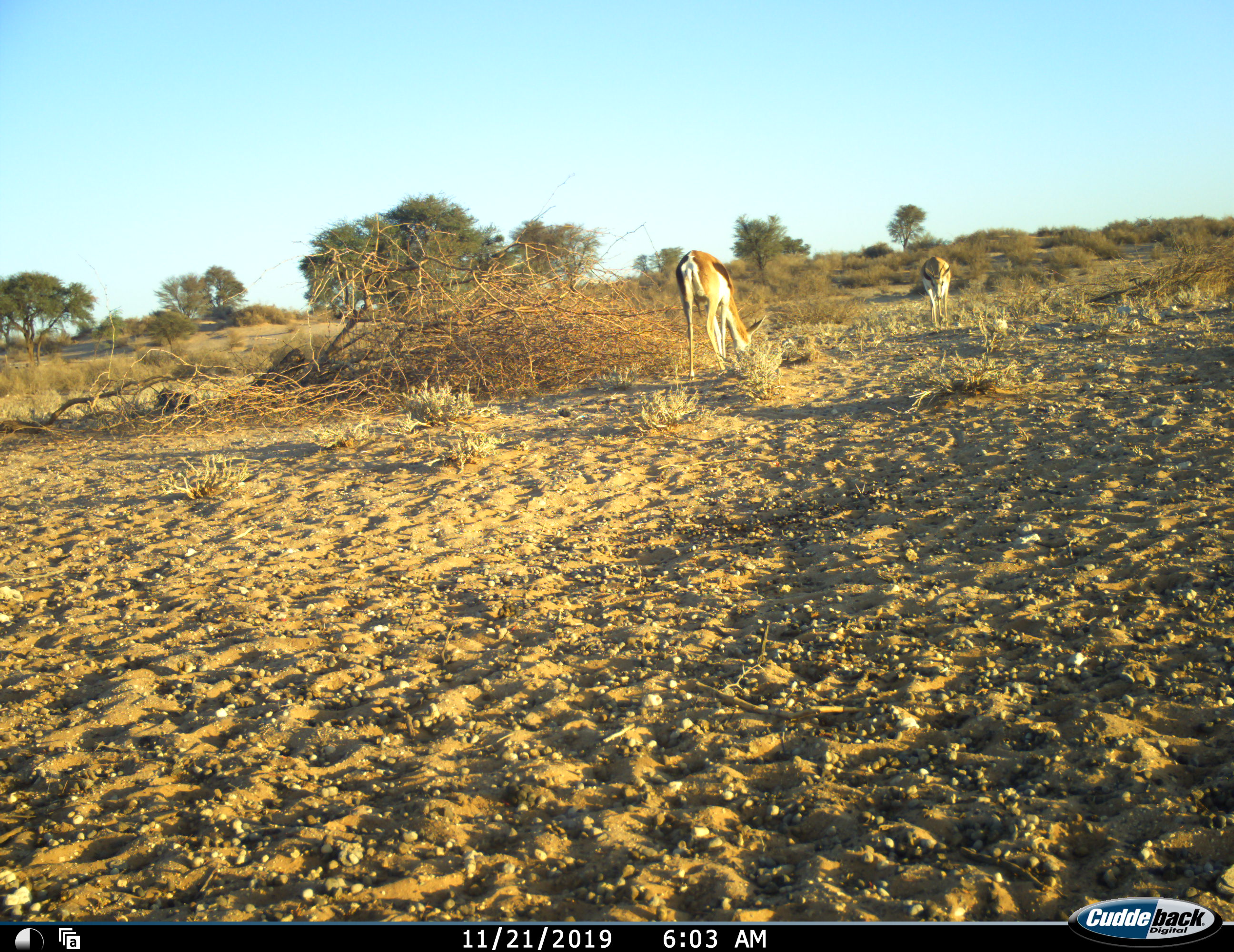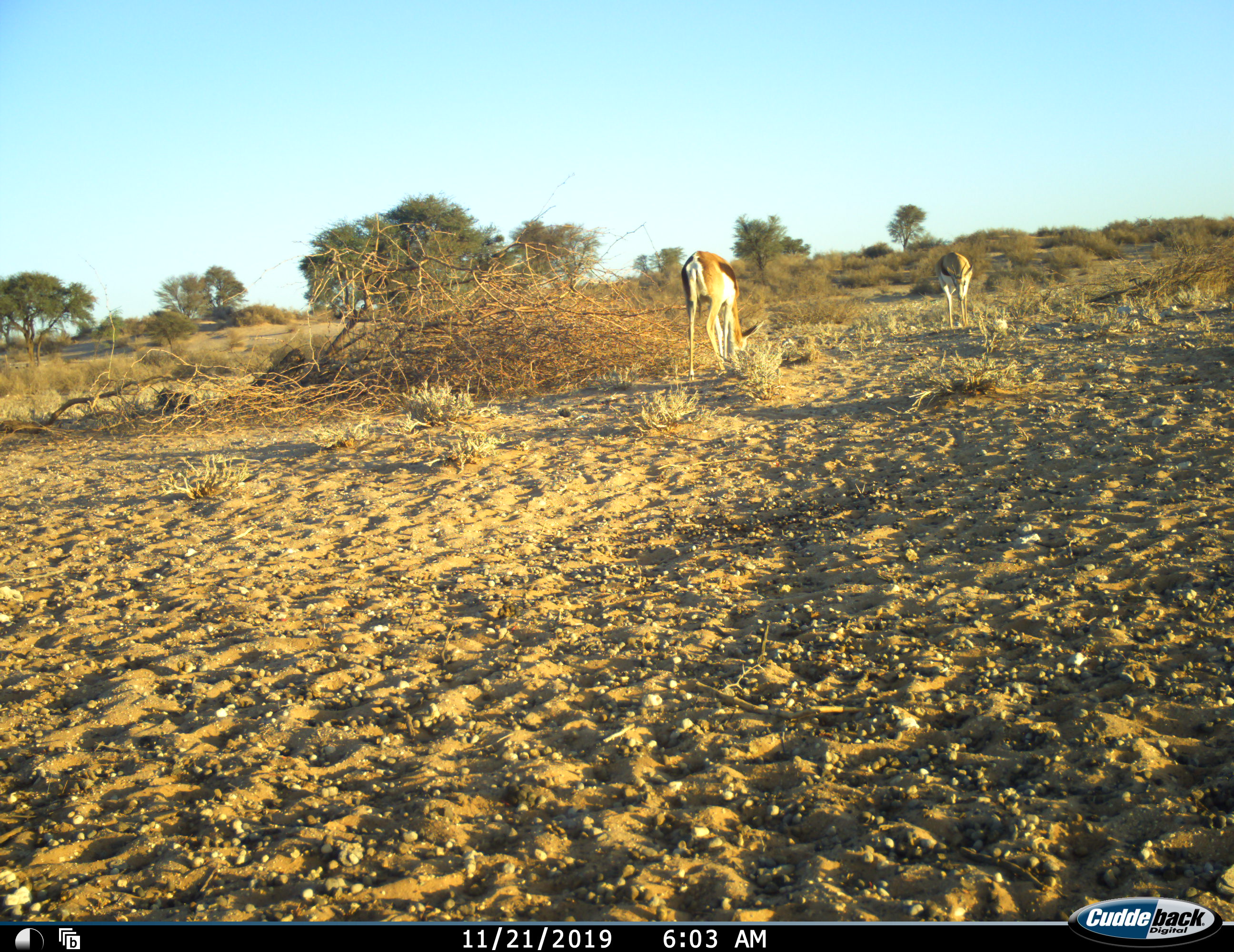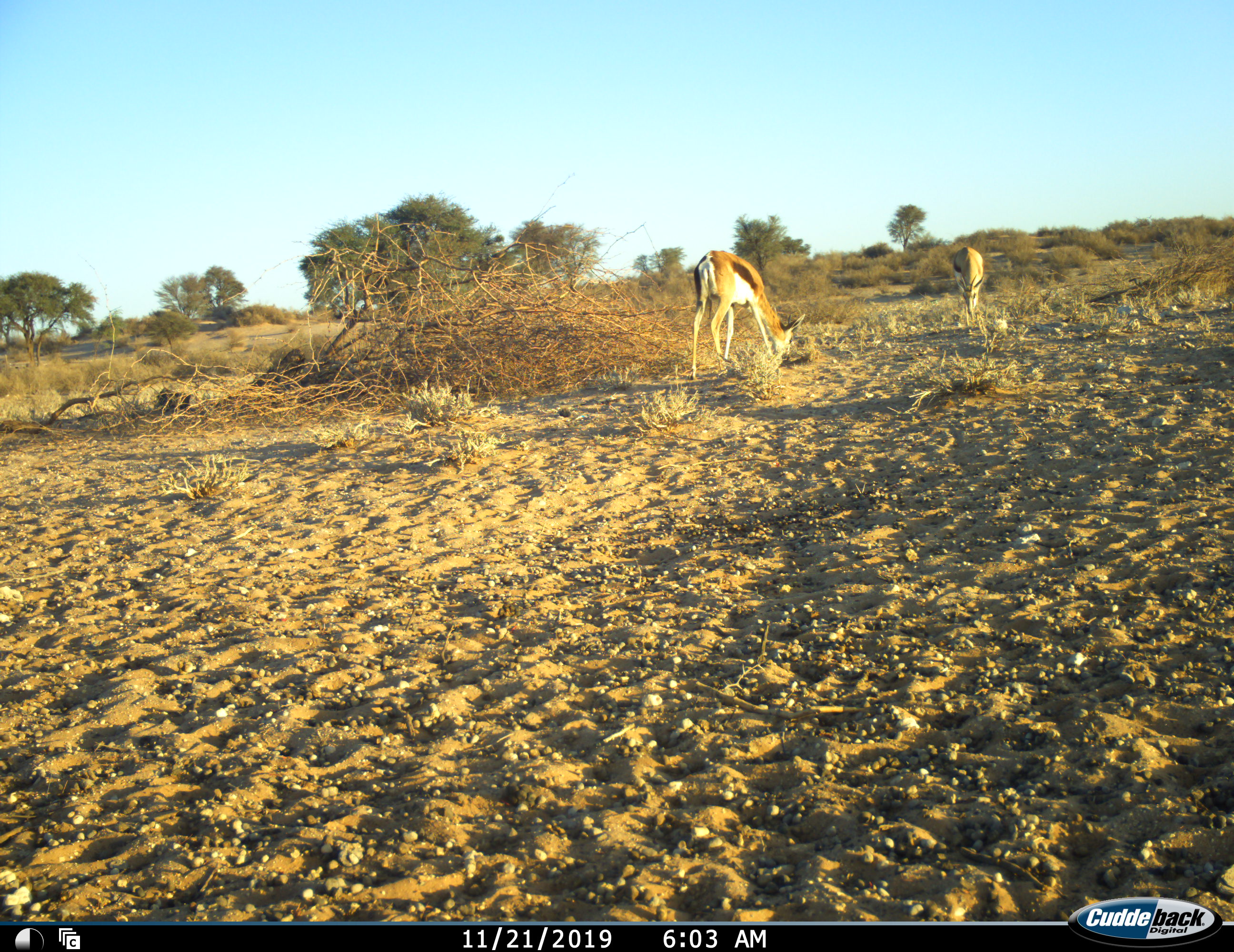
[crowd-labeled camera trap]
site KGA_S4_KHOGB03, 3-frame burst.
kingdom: Animalia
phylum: Chordata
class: Mammalia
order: Artiodactyla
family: Bovidae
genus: Antidorcas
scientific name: Antidorcas marsupialis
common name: springbok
Springbok (Antidorcas marsupialis), count 2. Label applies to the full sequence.